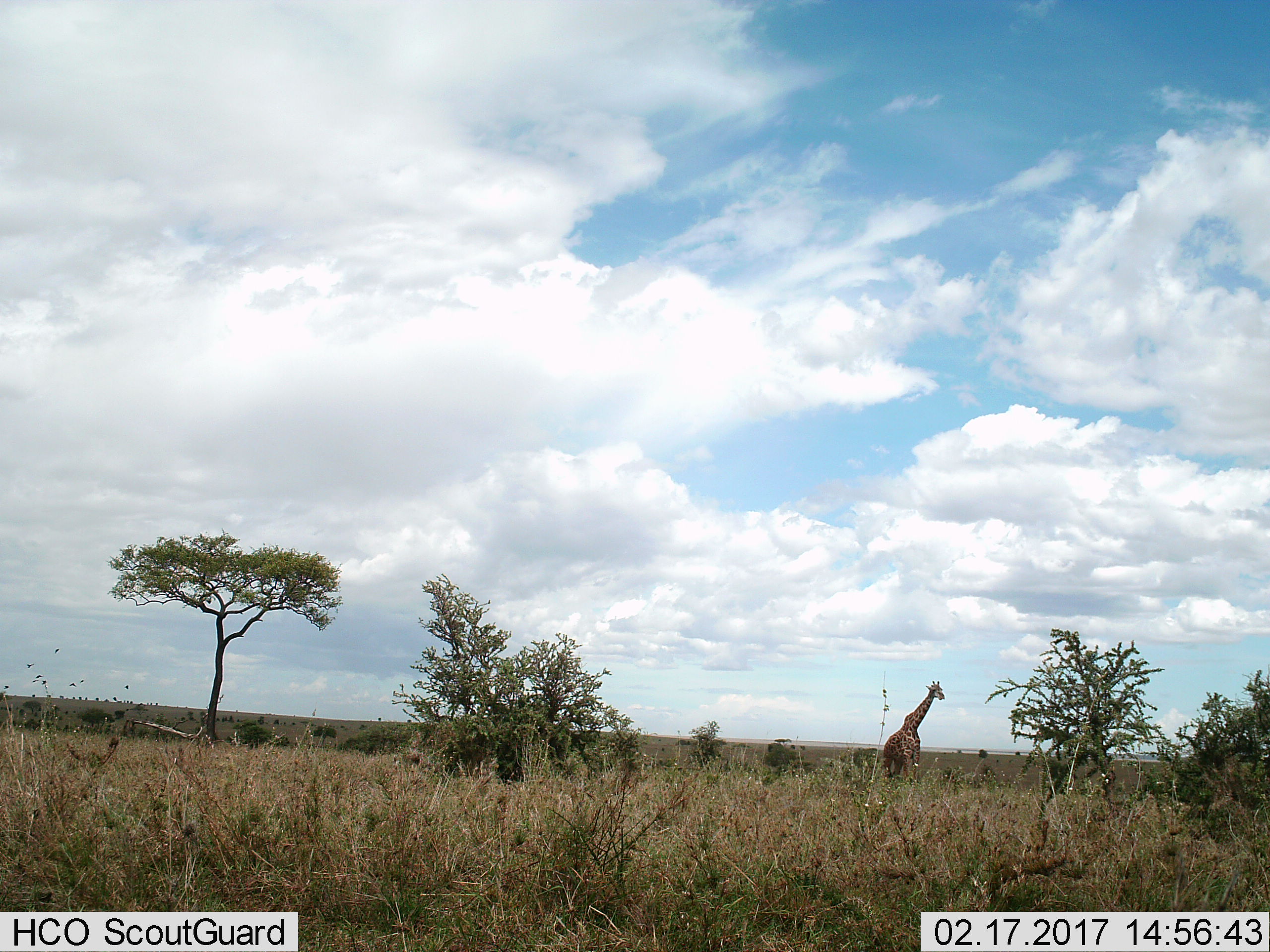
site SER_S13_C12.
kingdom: Animalia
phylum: Chordata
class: Mammalia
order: Artiodactyla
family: Giraffidae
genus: Giraffa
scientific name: Giraffa camelopardalis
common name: giraffe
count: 1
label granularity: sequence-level